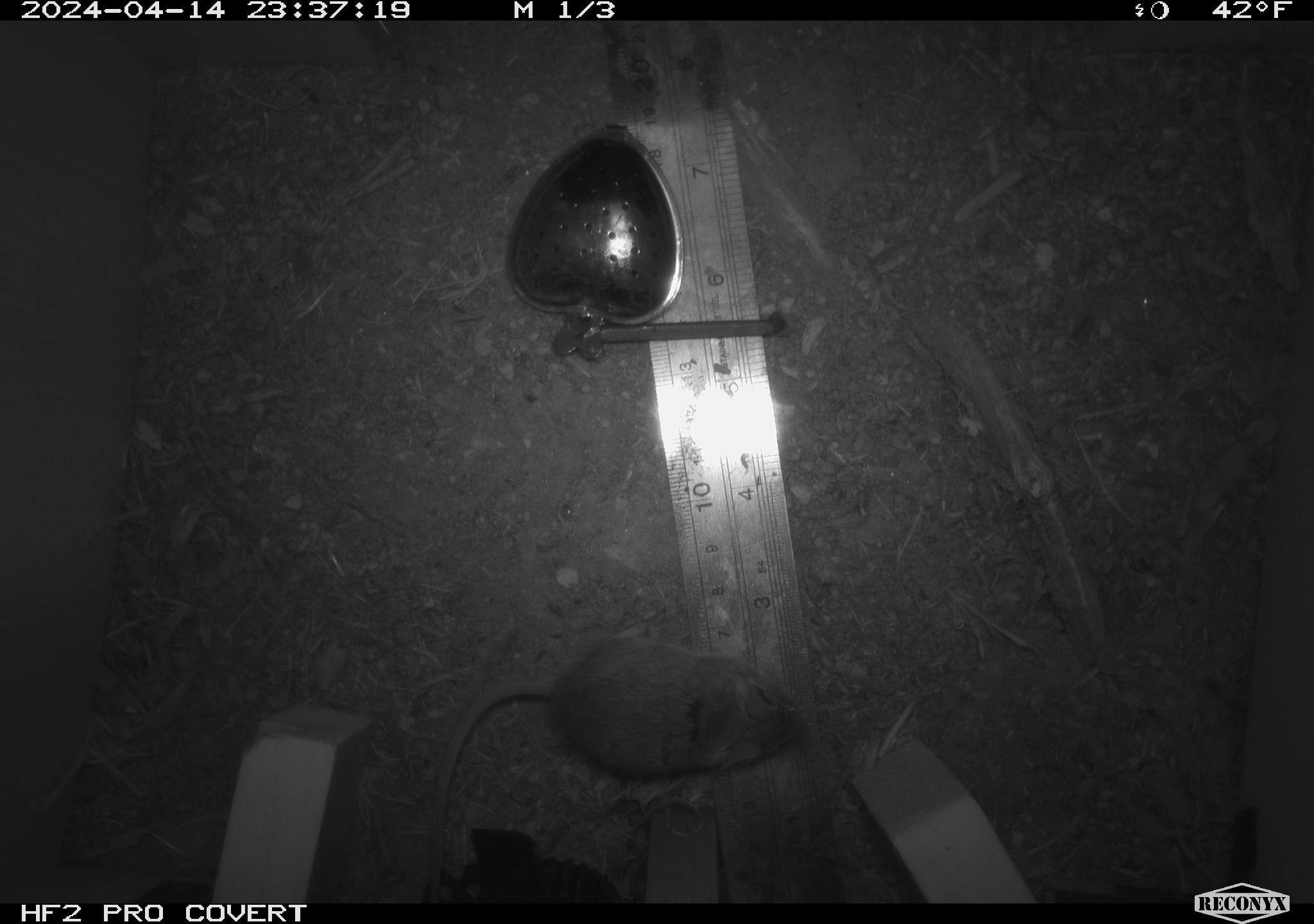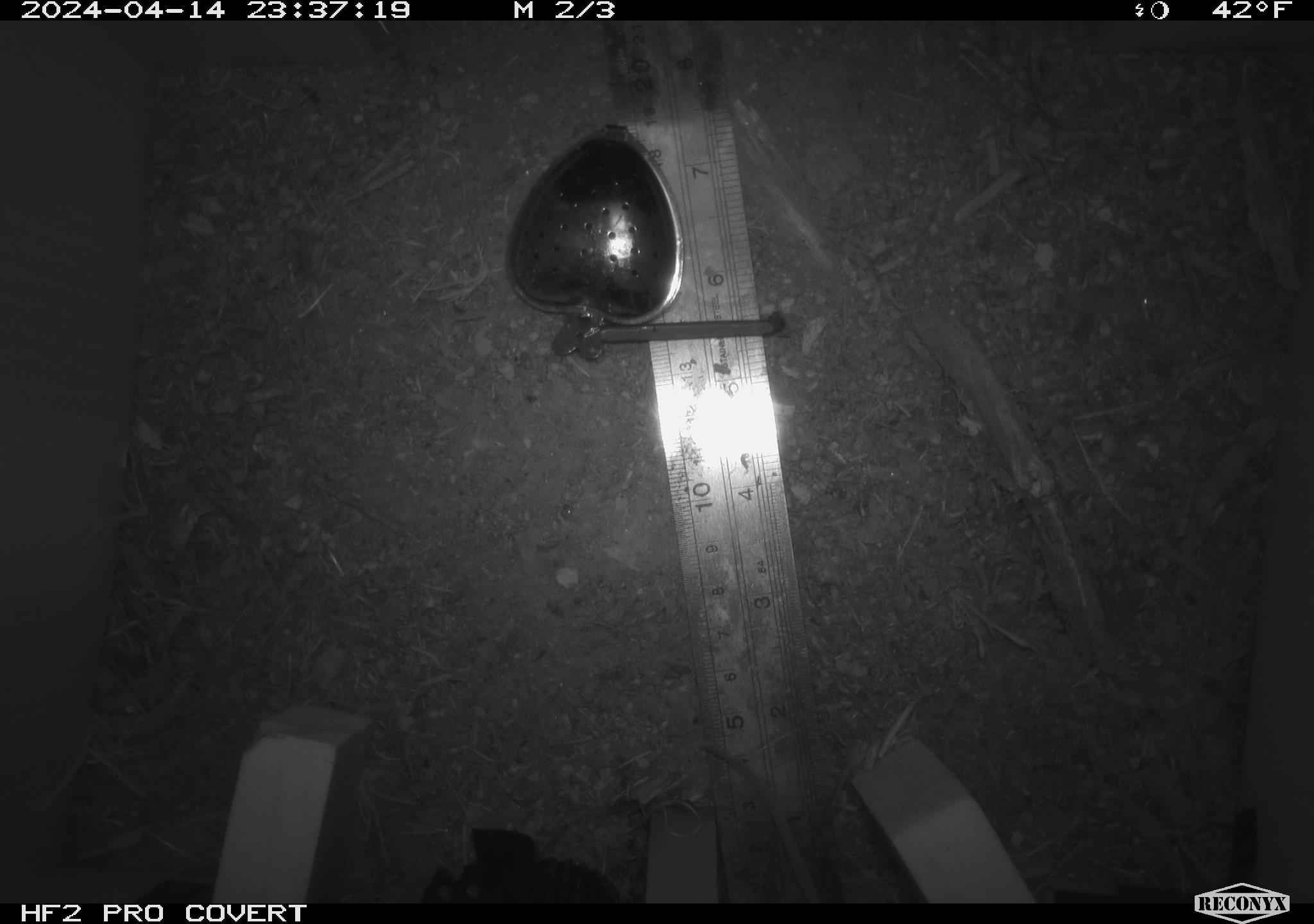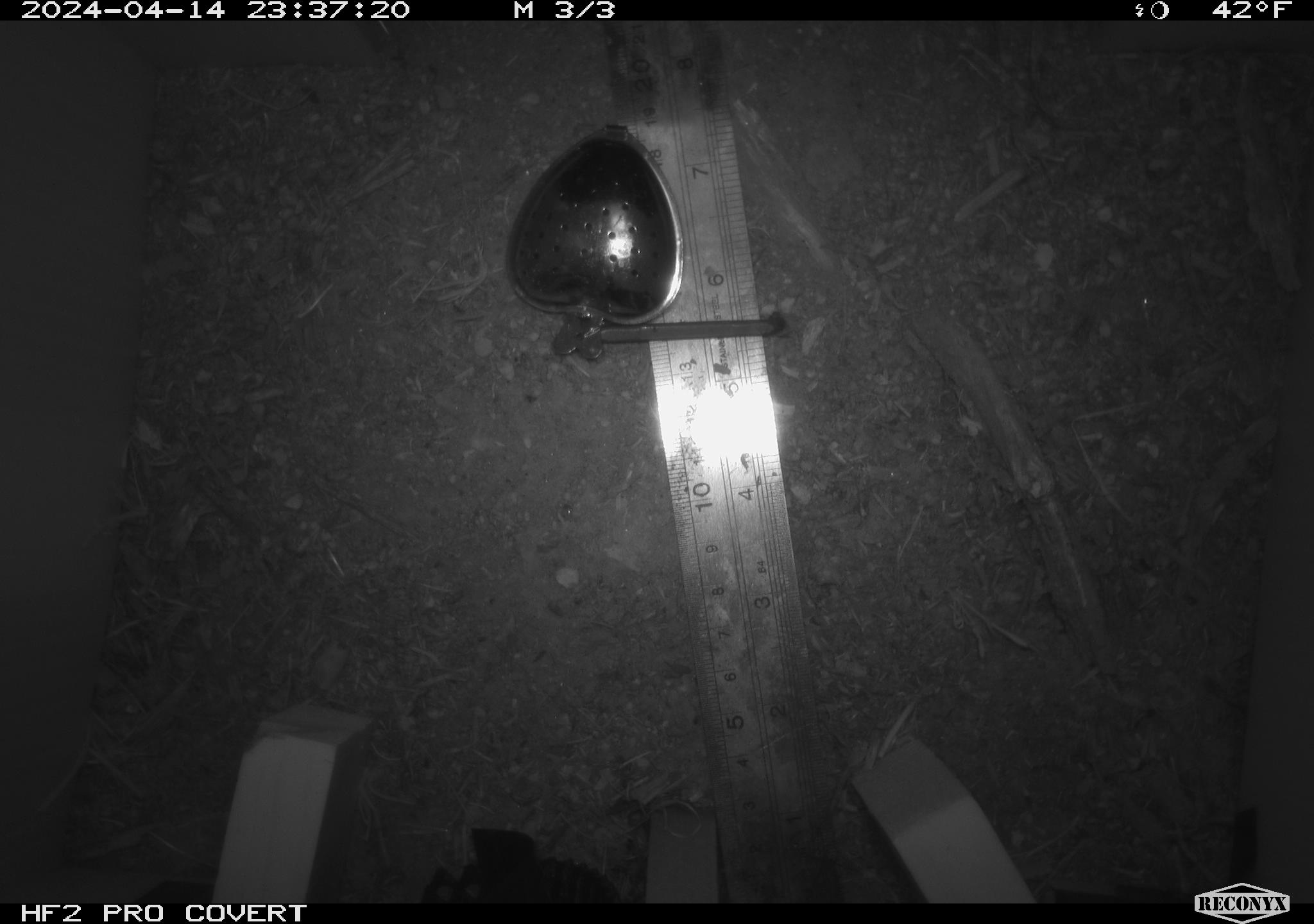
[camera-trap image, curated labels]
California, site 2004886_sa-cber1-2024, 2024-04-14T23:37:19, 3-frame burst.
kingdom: Animalia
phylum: Chordata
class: Mammalia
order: Rodentia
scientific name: Rodentia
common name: mouse species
Mouse species (Rodentia).